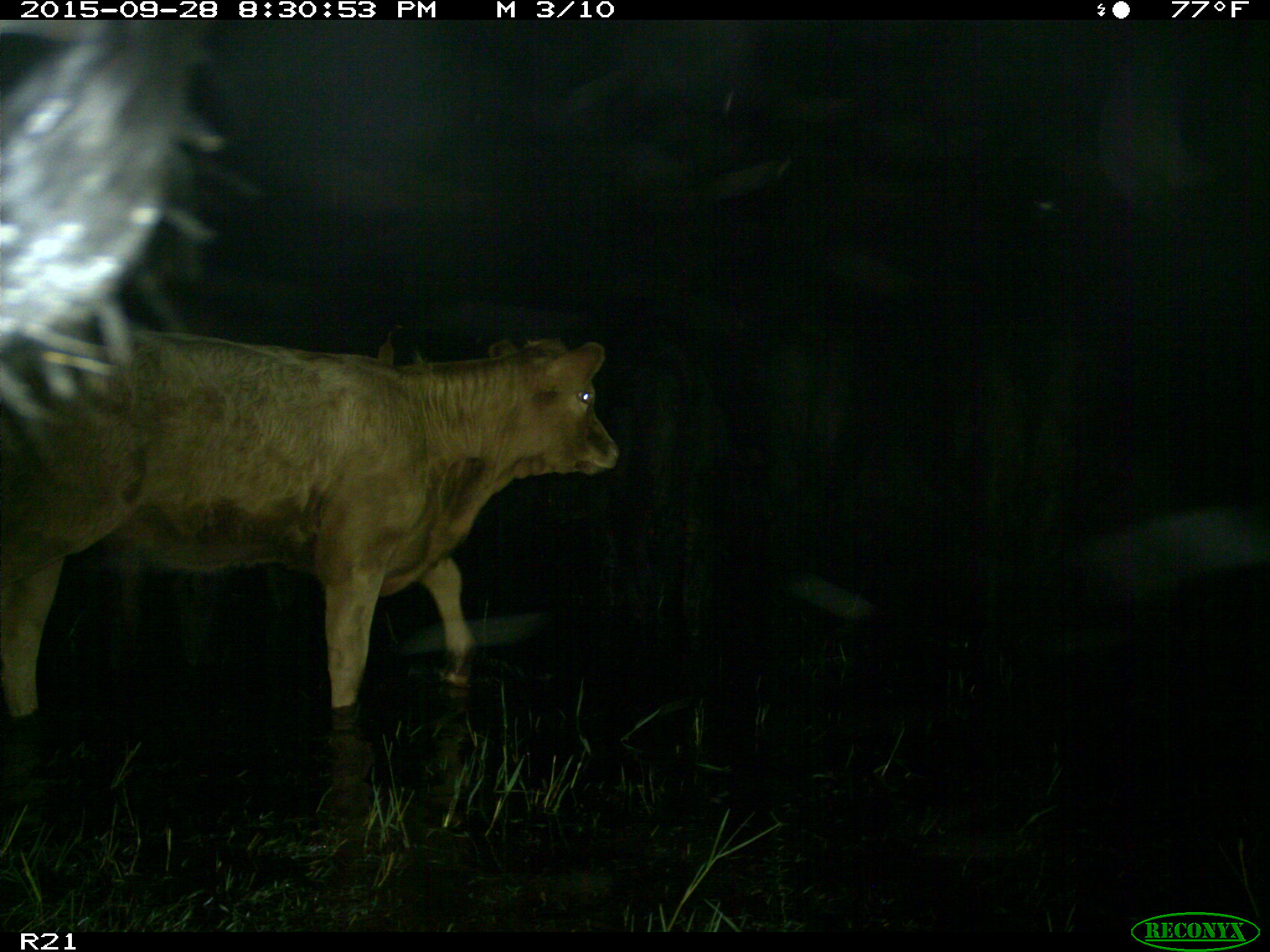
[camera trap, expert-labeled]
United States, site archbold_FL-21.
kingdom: Animalia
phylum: Chordata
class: Mammalia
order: Artiodactyla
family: Bovidae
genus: Bos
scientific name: Bos taurus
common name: domestic cow